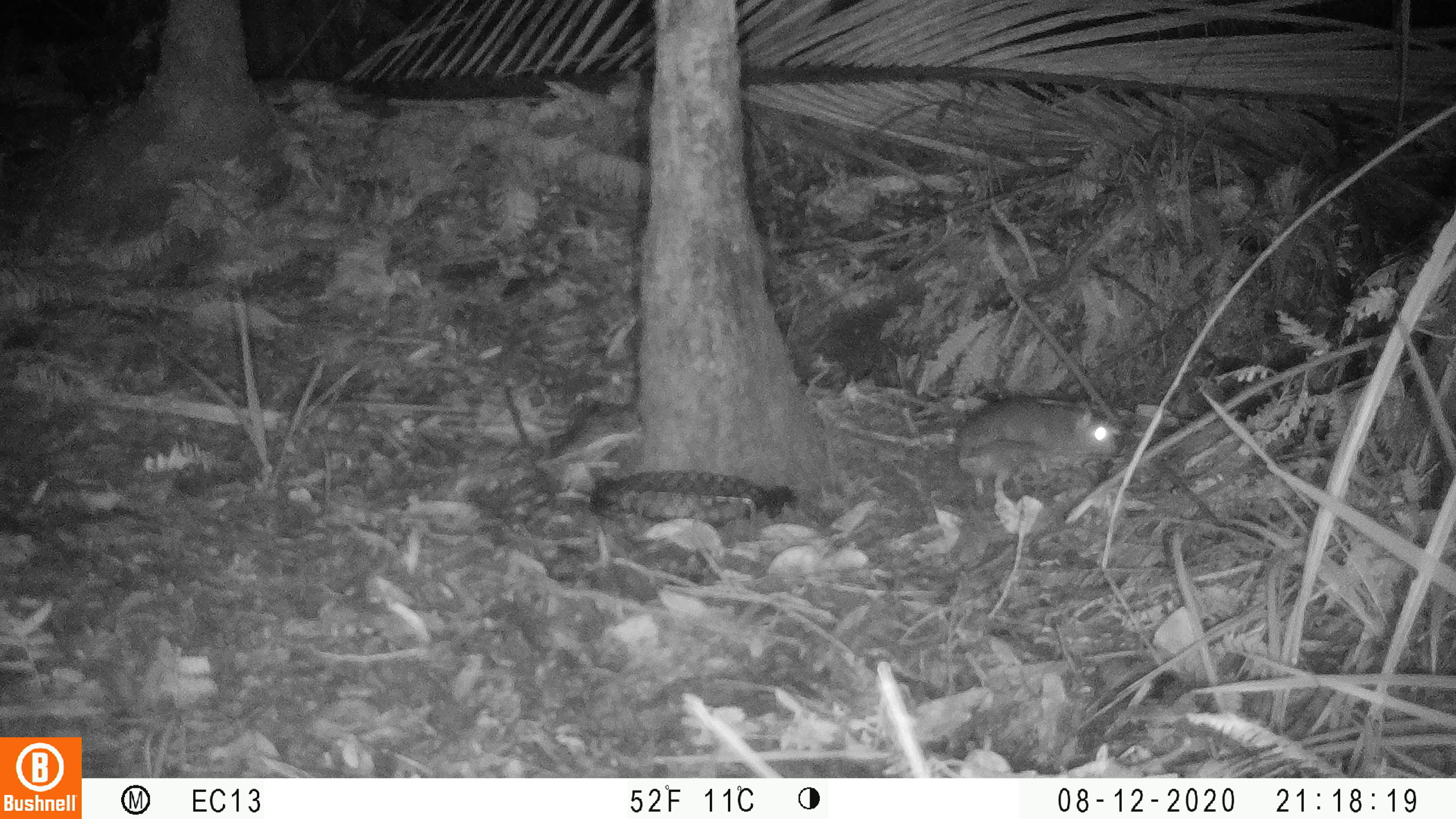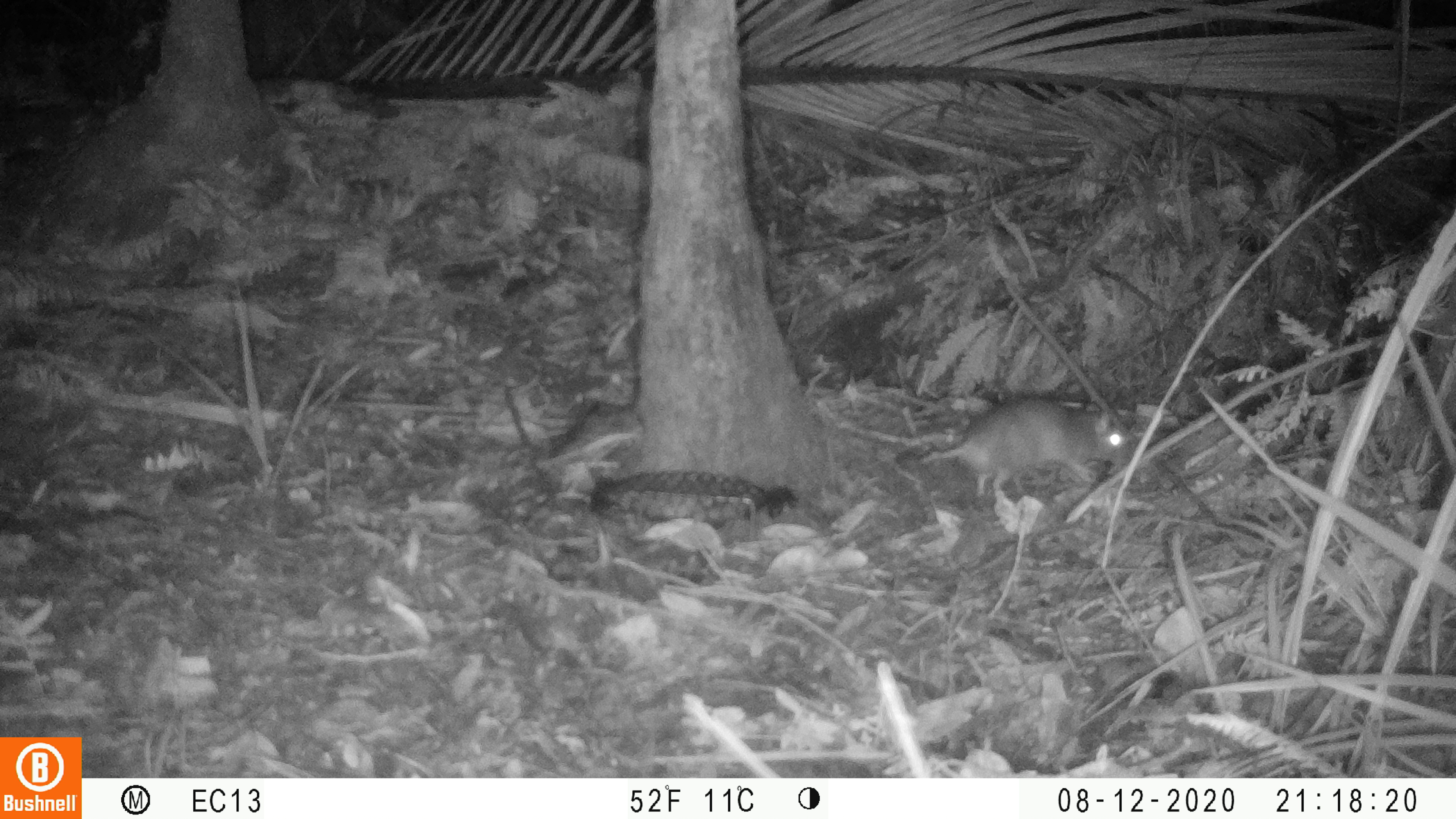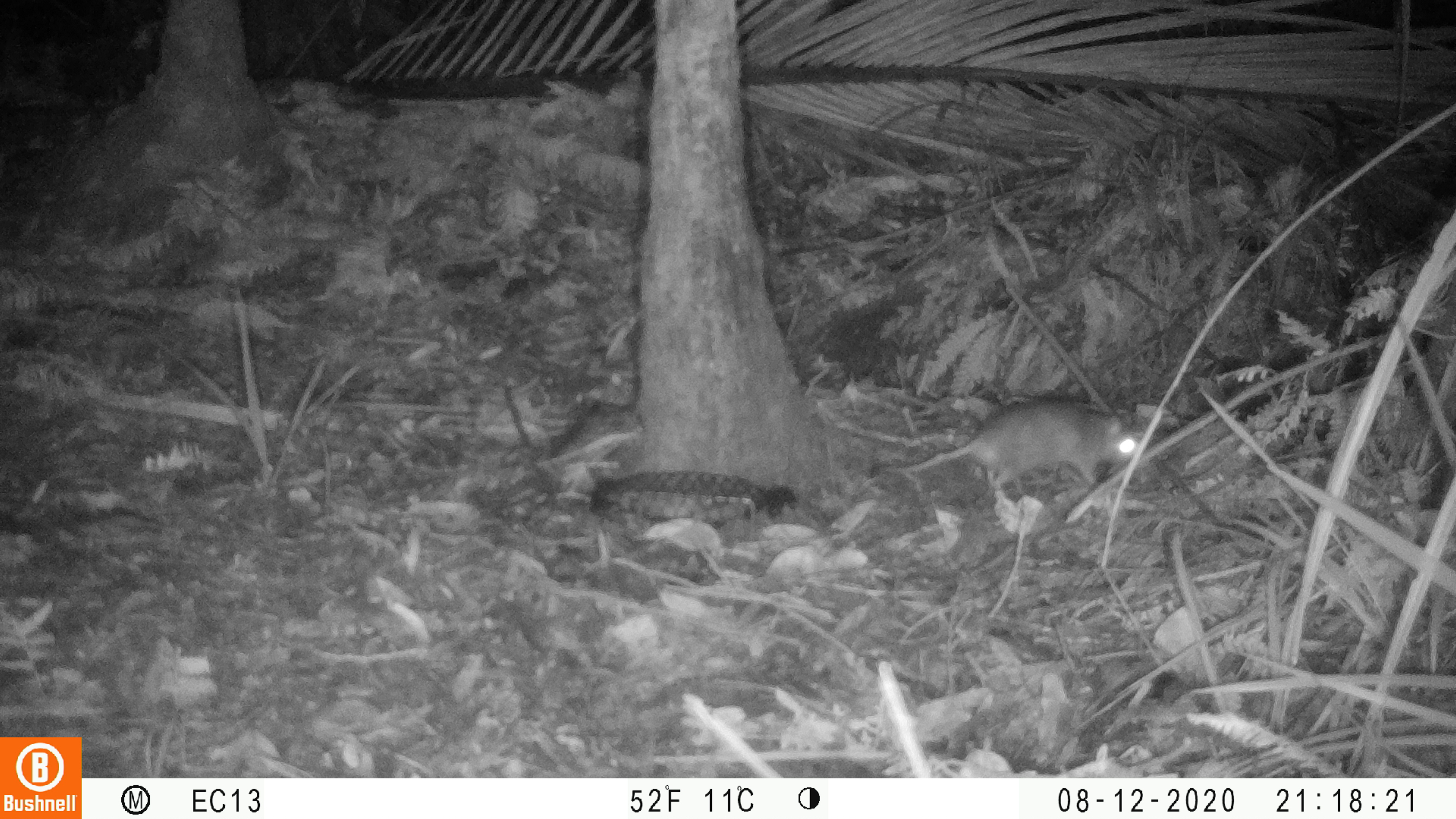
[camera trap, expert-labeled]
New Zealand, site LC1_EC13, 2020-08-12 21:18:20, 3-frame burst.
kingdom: Animalia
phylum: Chordata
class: Mammalia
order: Rodentia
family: Muridae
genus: Rattus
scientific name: Rattus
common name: rat